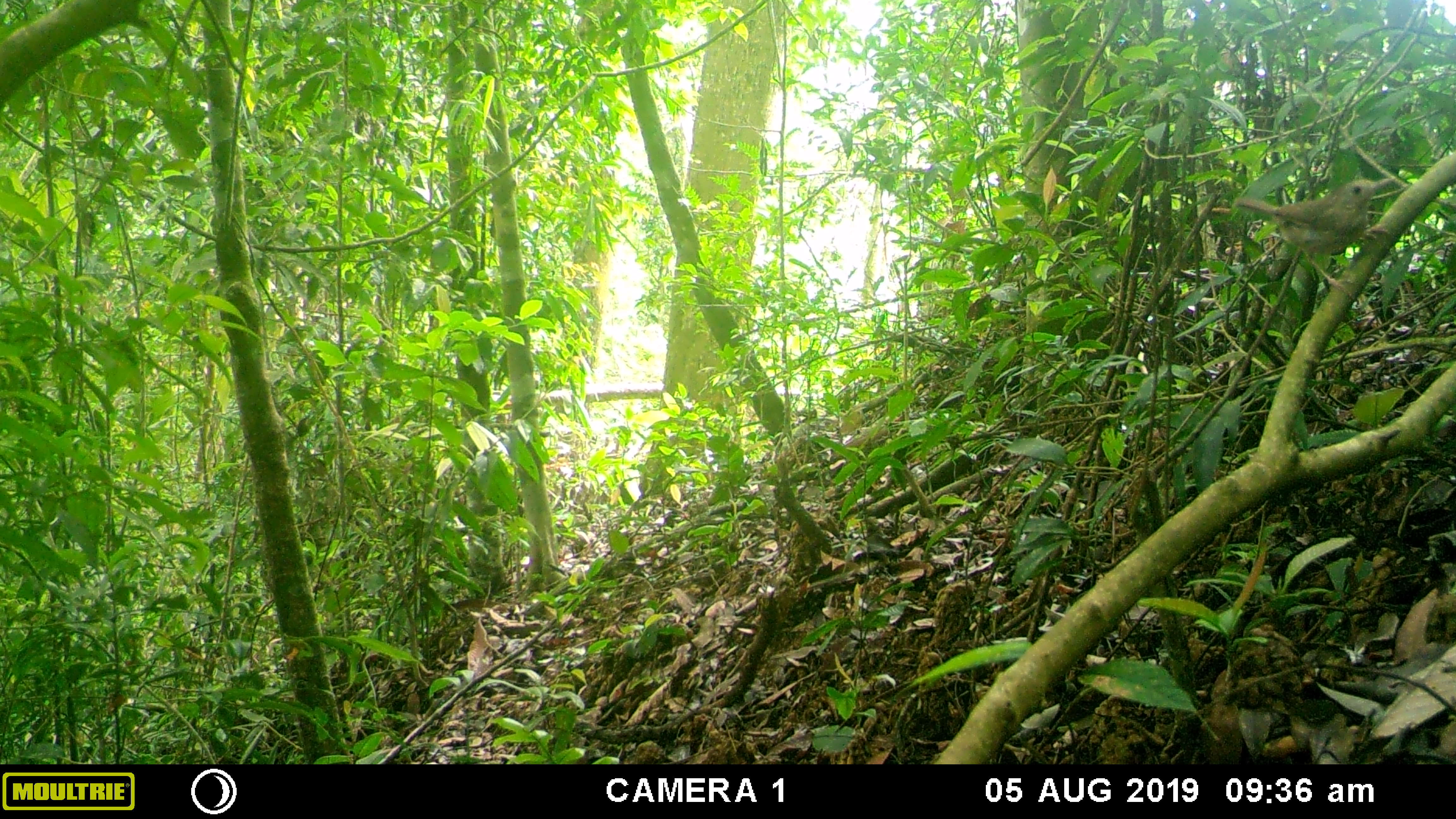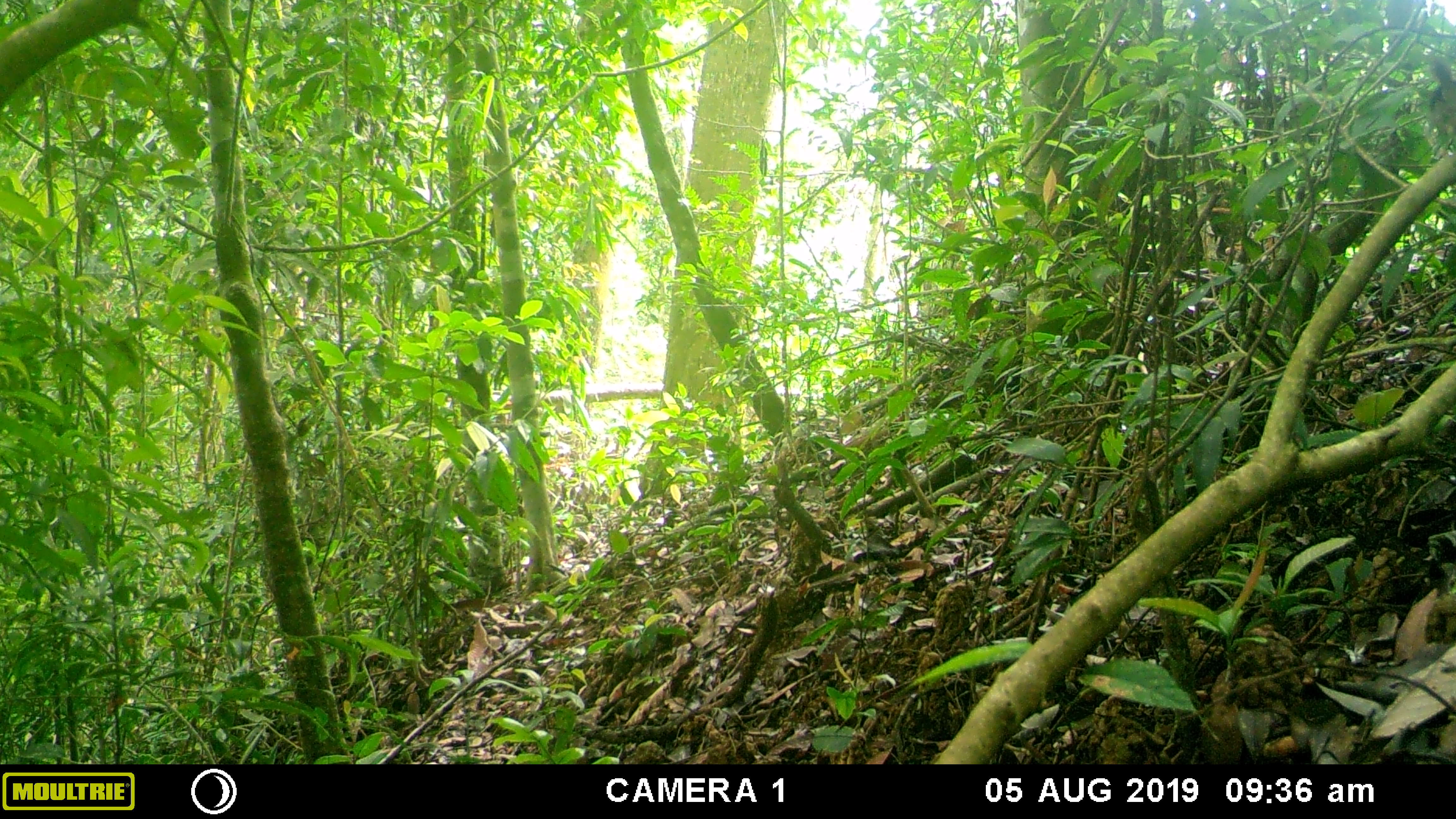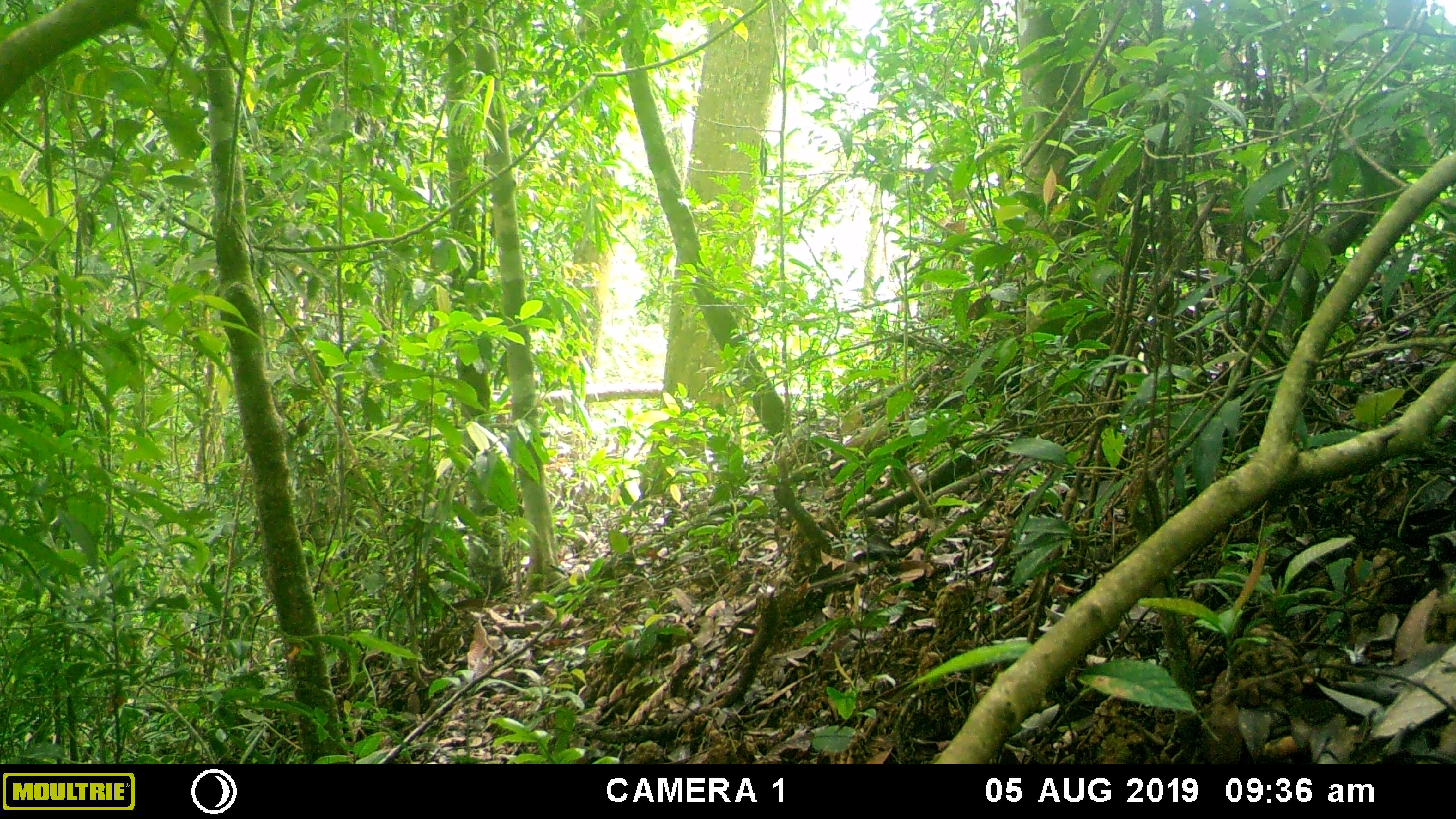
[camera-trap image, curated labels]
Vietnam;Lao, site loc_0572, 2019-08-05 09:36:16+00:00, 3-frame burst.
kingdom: Animalia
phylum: Chordata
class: Aves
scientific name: Aves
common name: bird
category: unidentified bird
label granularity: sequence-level